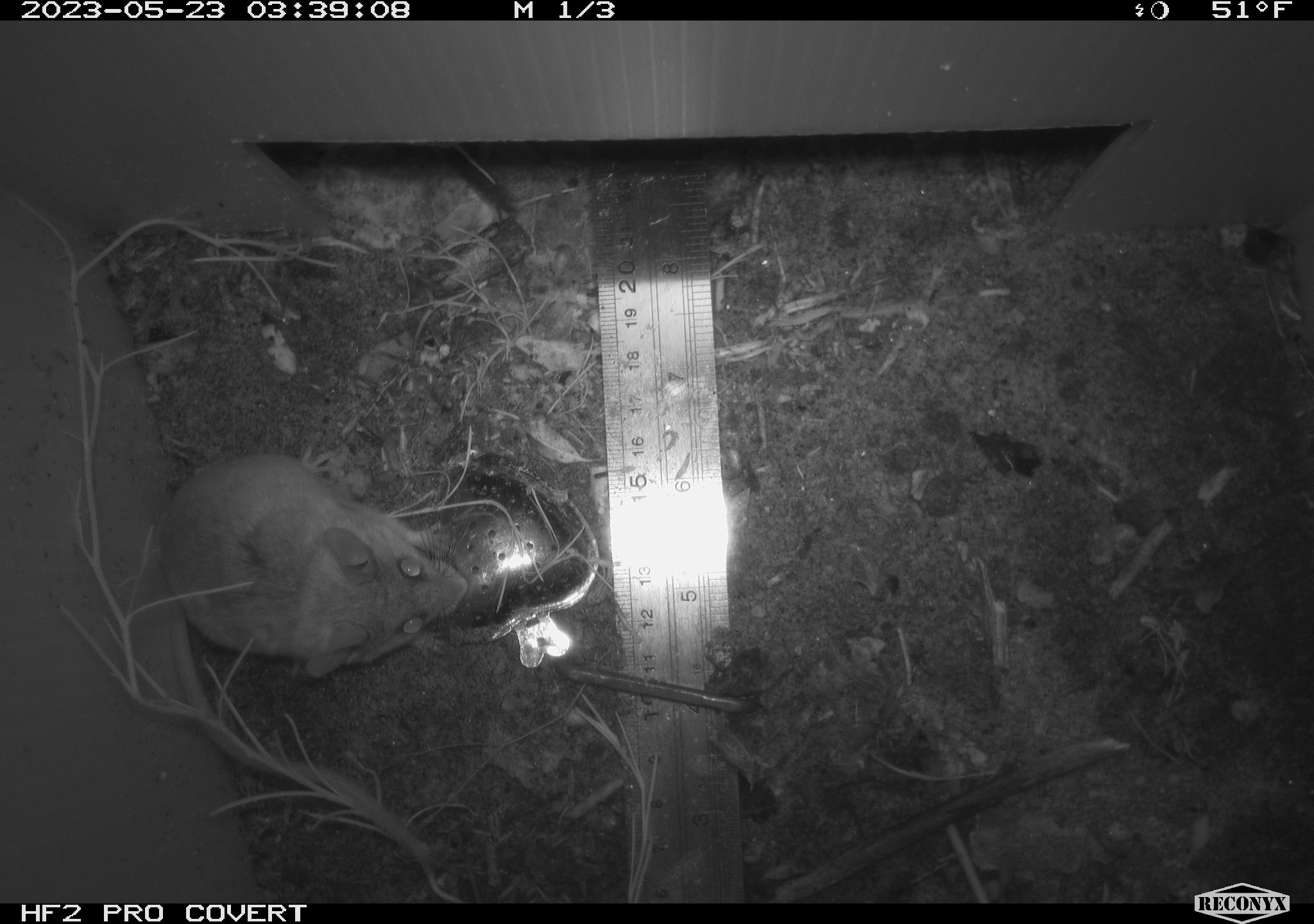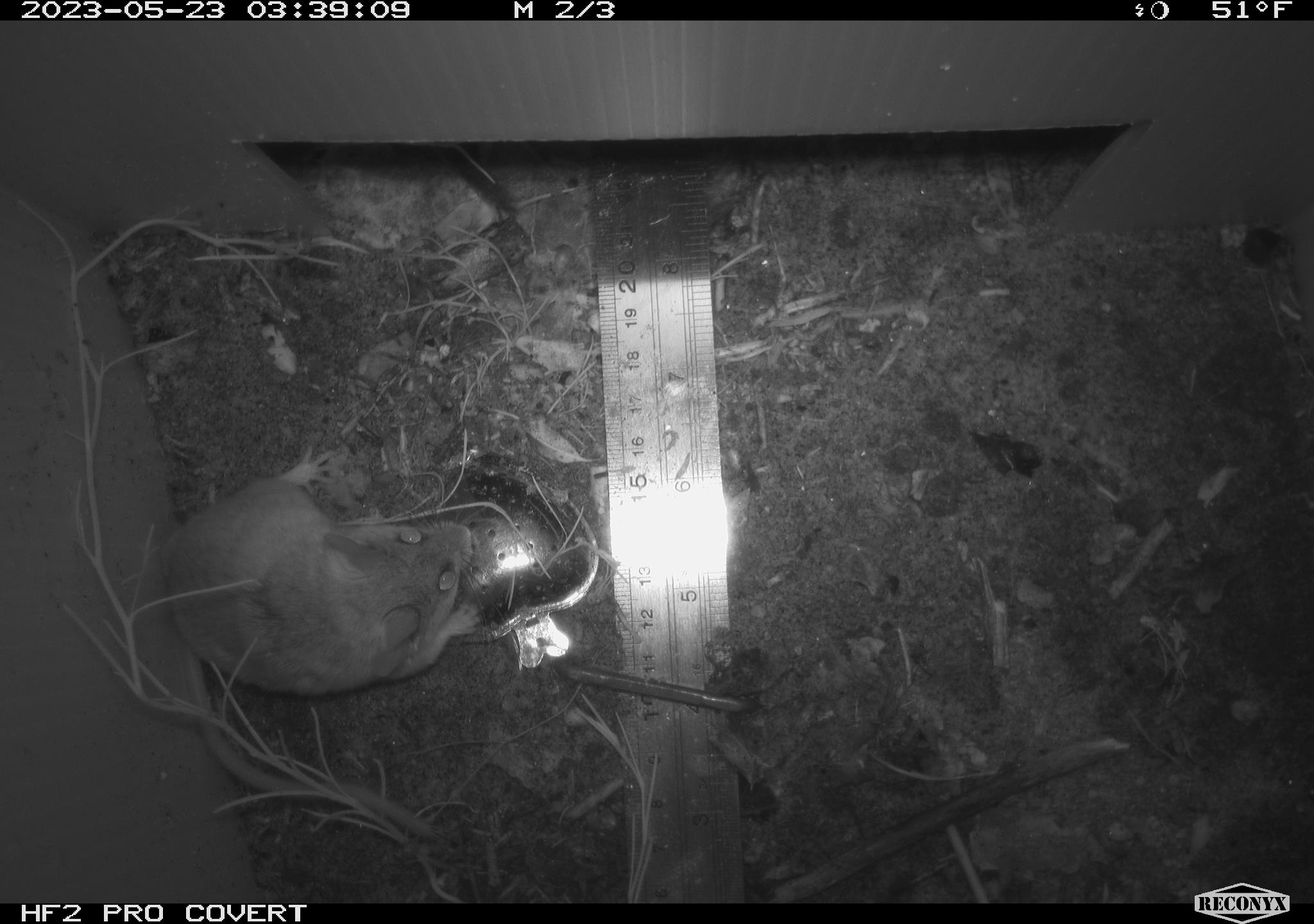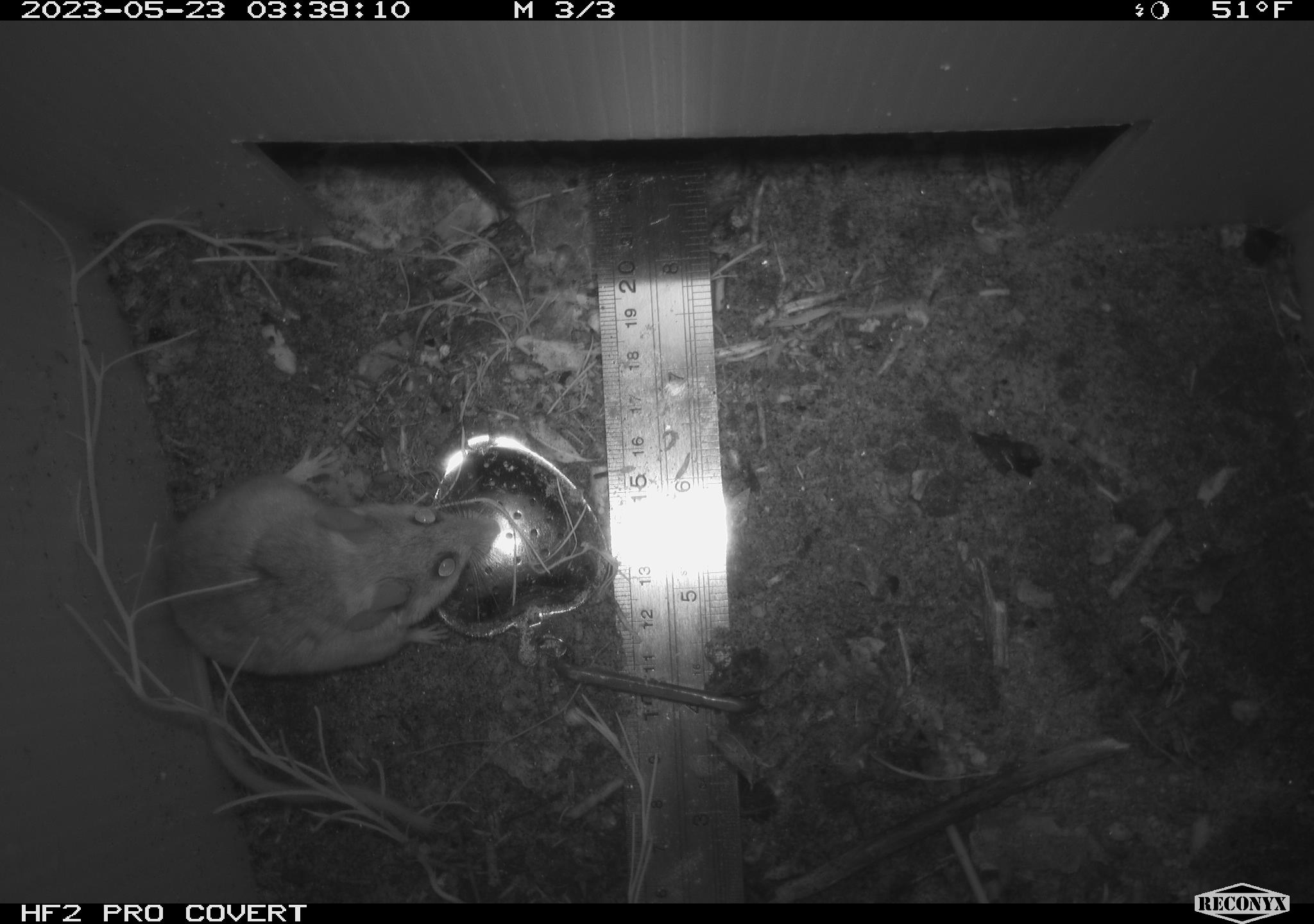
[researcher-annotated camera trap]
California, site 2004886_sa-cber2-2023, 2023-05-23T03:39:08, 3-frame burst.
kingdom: Animalia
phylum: Chordata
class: Mammalia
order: Rodentia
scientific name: Rodentia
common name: mouse species